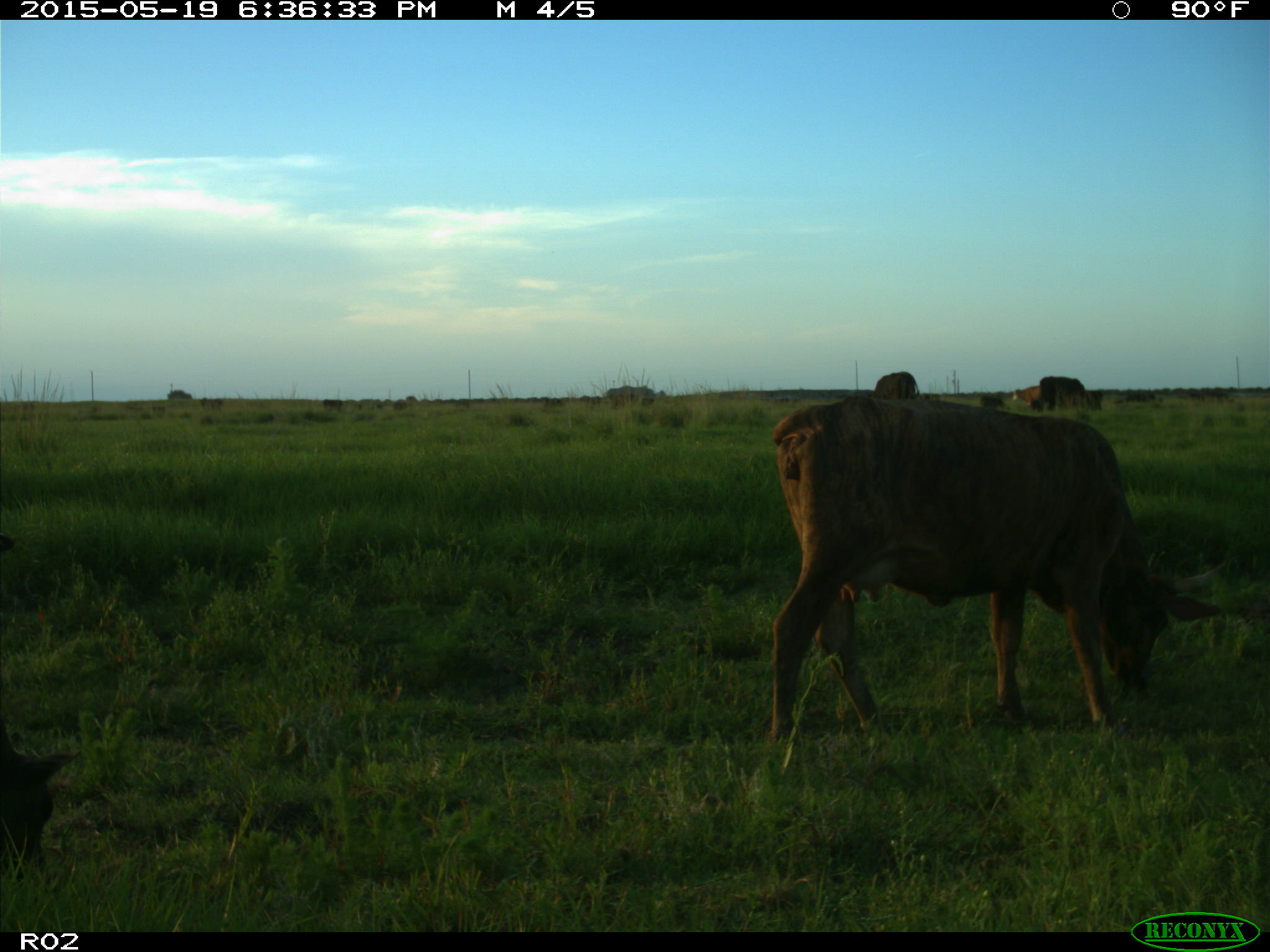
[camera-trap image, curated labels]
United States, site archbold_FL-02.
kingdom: Animalia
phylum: Chordata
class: Mammalia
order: Artiodactyla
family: Bovidae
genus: Bos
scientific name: Bos taurus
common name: domestic cow